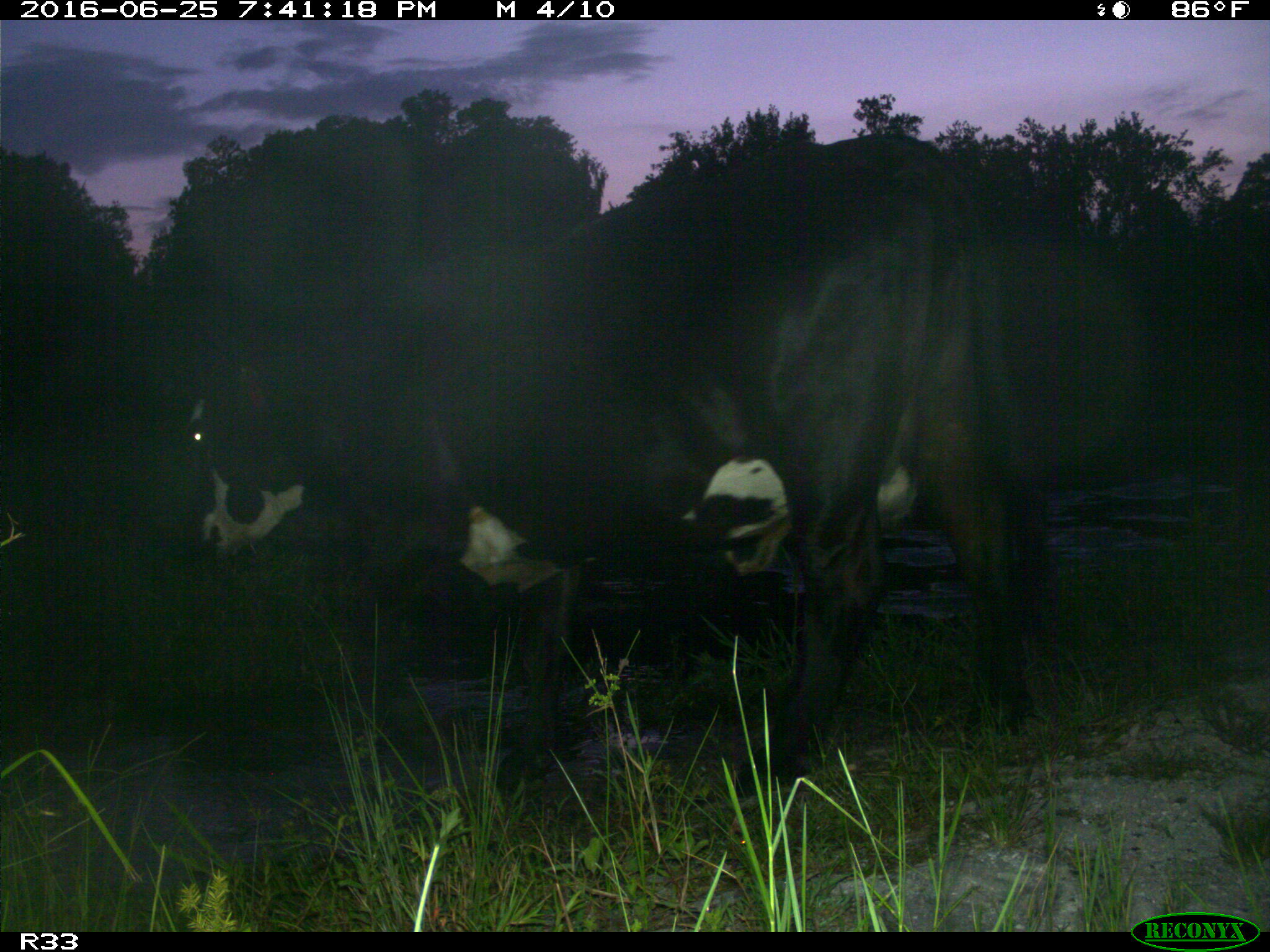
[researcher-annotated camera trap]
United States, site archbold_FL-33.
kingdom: Animalia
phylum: Chordata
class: Mammalia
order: Artiodactyla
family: Bovidae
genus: Bos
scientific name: Bos taurus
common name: domestic cow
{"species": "Bos taurus (domestic cow)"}